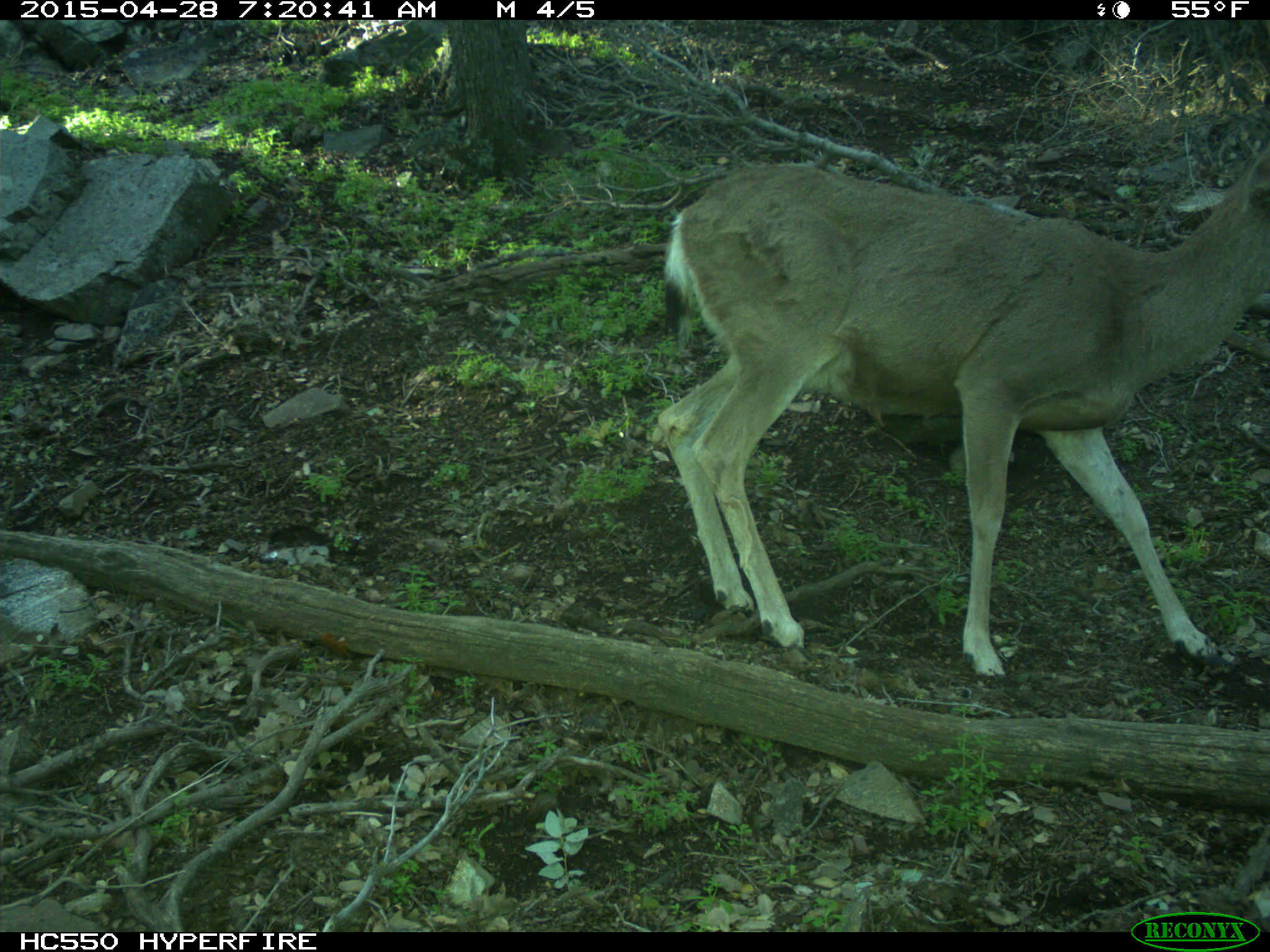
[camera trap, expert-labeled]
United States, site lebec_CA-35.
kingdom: Animalia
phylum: Chordata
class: Mammalia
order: Artiodactyla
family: Cervidae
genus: Odocoileus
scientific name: Odocoileus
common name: deer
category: unidentified deer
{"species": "unidentified deer (deer) (Odocoileus)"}